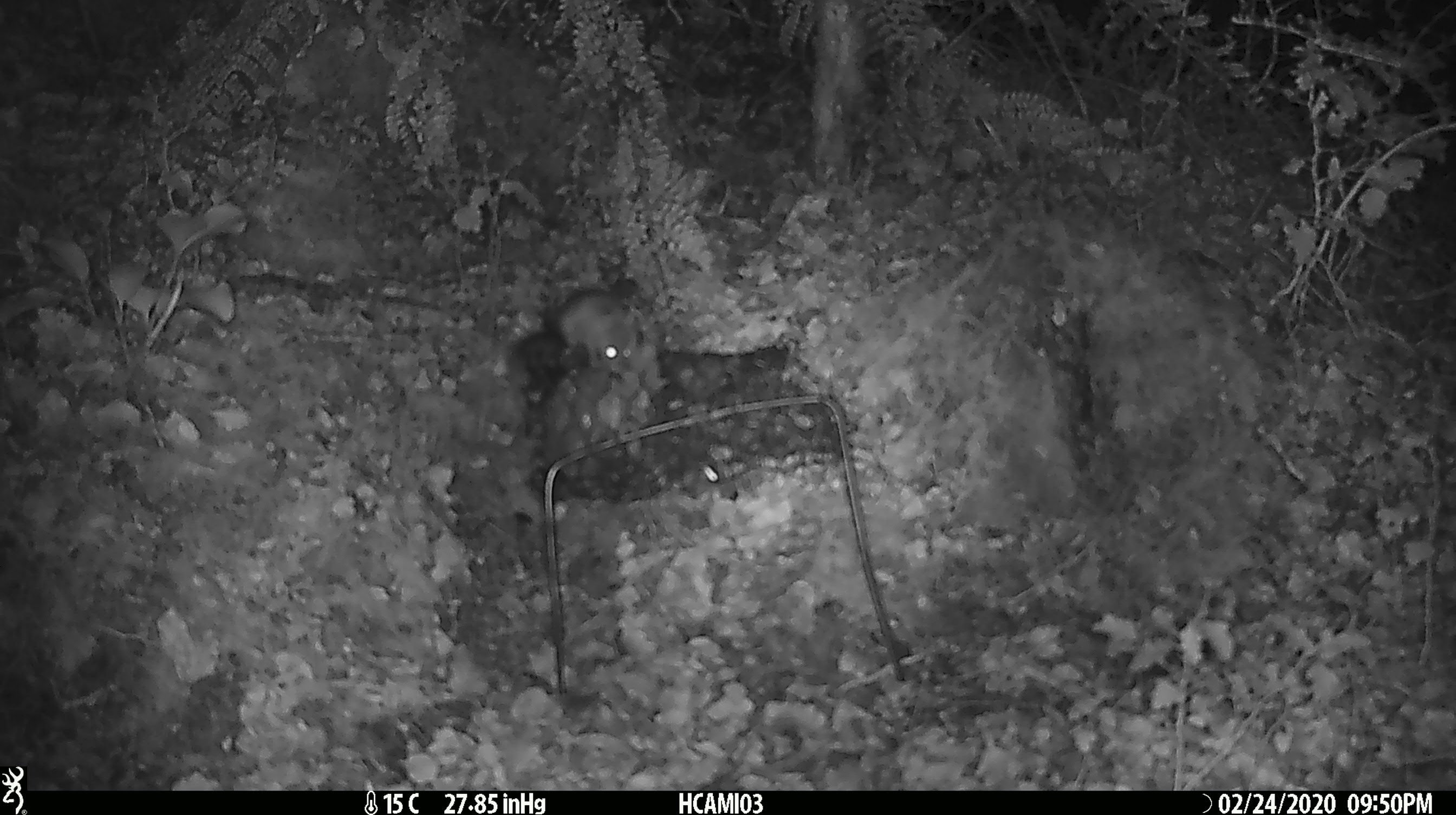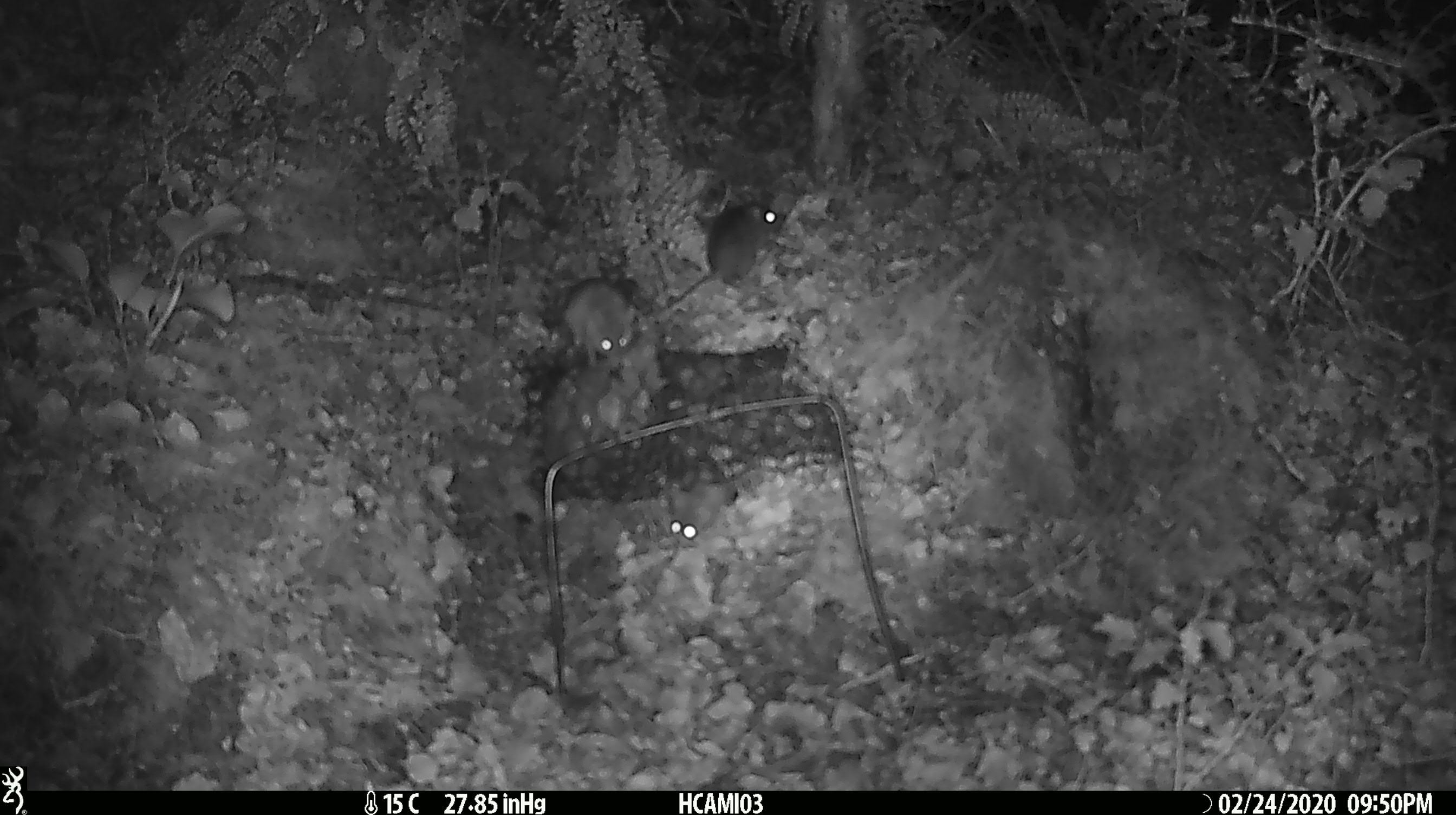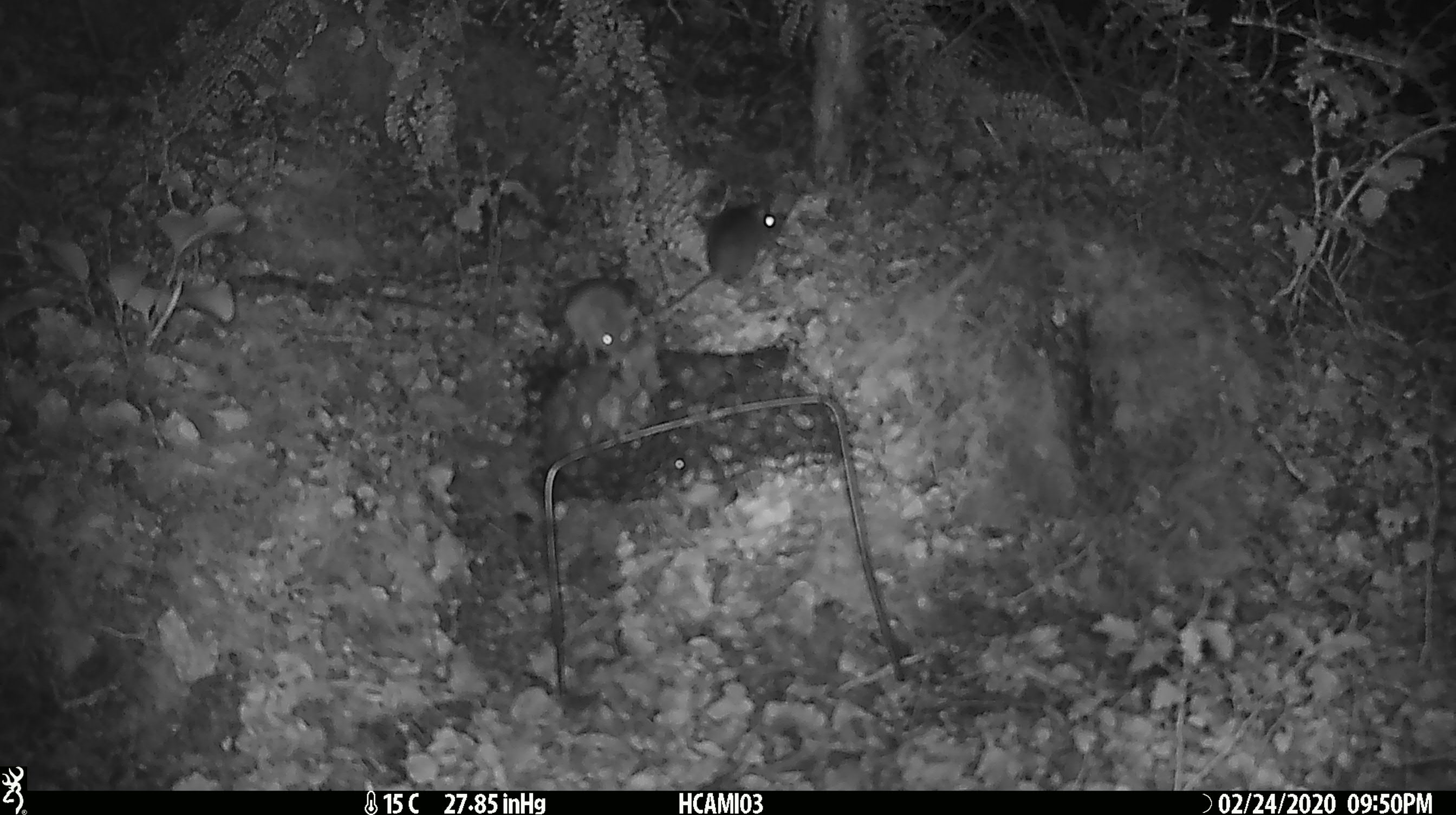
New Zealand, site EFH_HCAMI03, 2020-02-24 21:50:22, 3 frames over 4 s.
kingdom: Animalia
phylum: Chordata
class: Mammalia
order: Rodentia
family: Muridae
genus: Mus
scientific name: Mus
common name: mouse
Mouse (Mus).